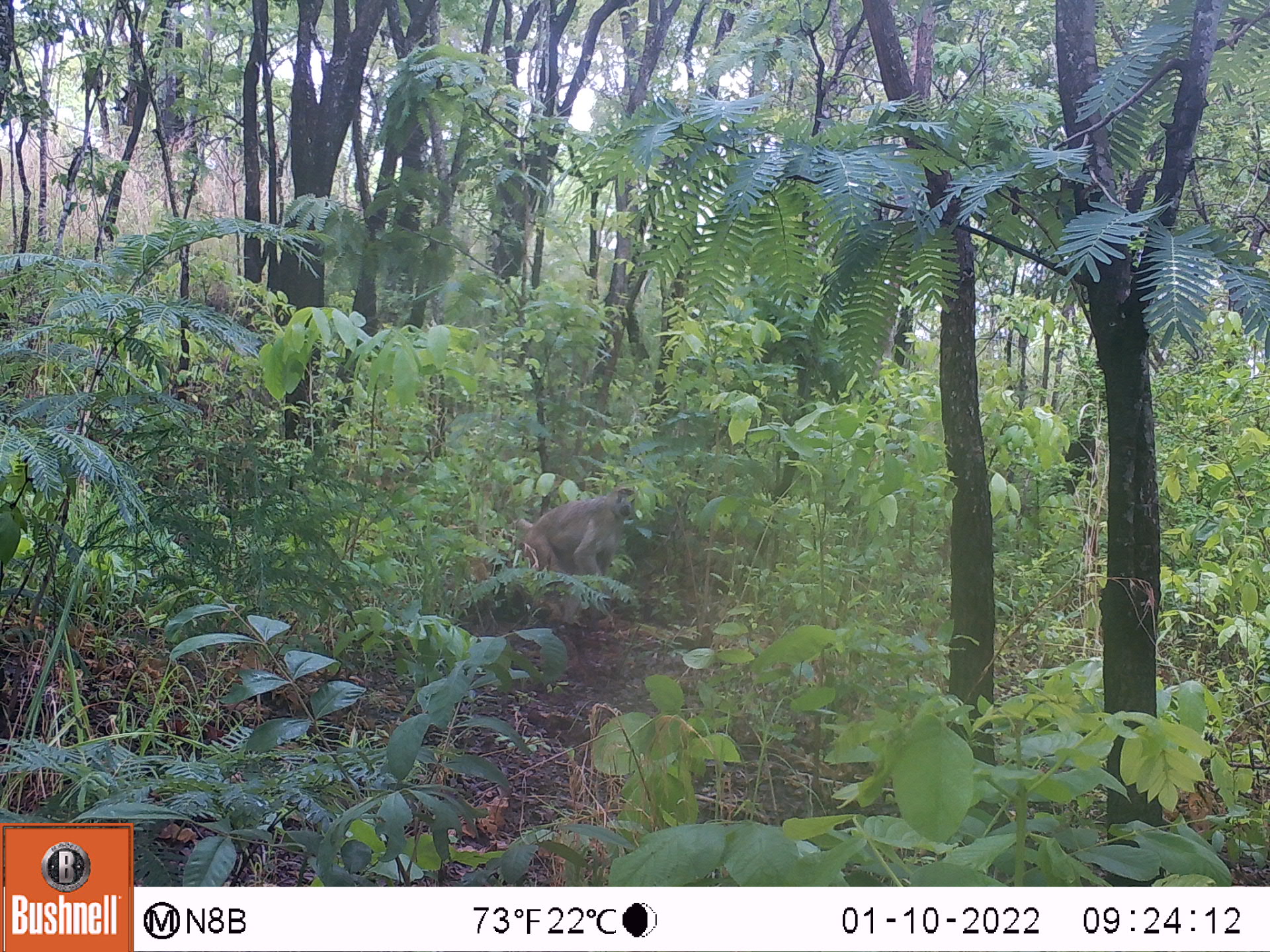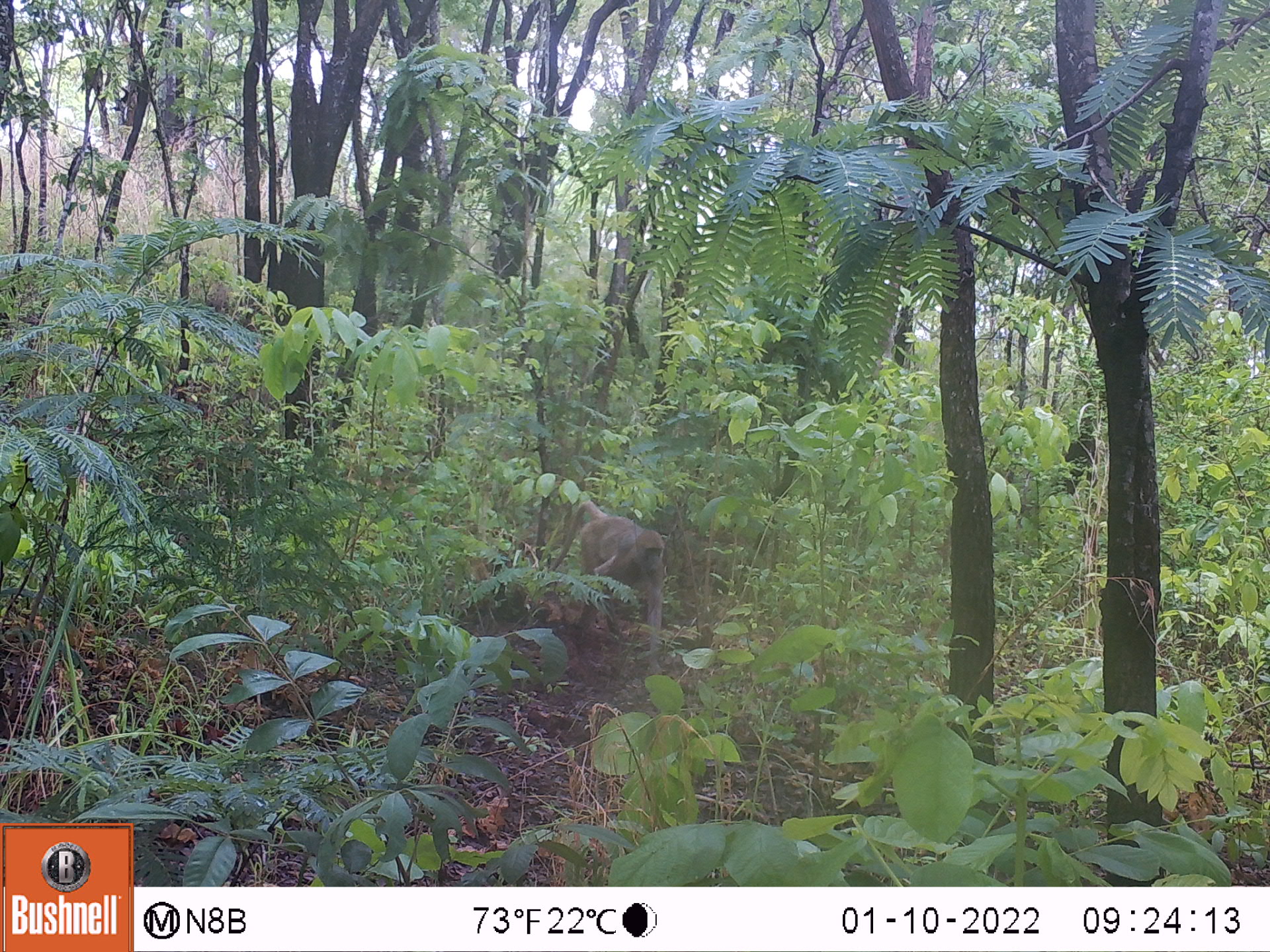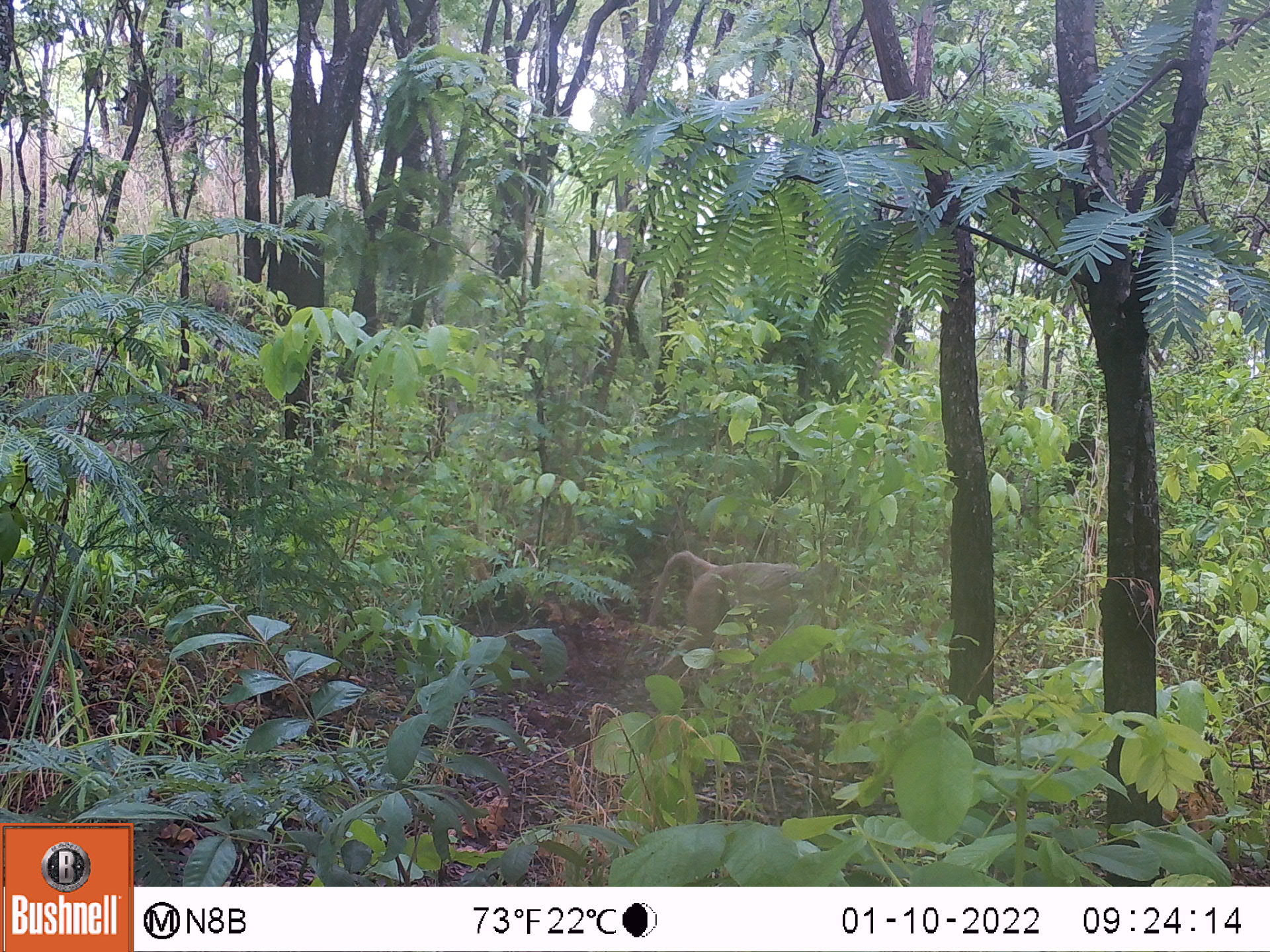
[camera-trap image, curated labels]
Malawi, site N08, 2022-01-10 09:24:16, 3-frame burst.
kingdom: Animalia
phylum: Chordata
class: Mammalia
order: Primates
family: Cercopithecidae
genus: Papio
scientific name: Papio cynocephalus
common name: yellow baboon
Yellow baboon (Papio cynocephalus), count 1.